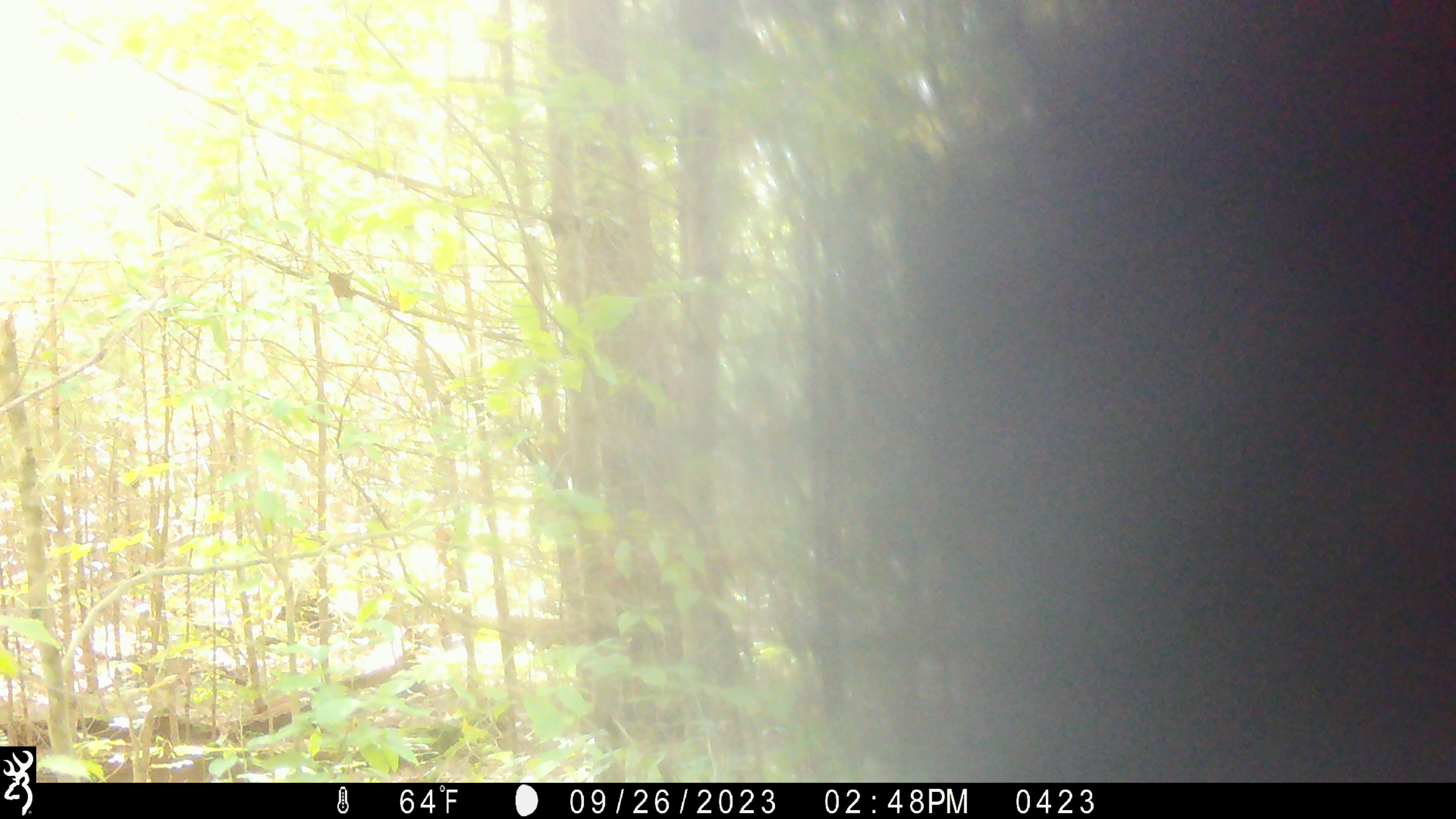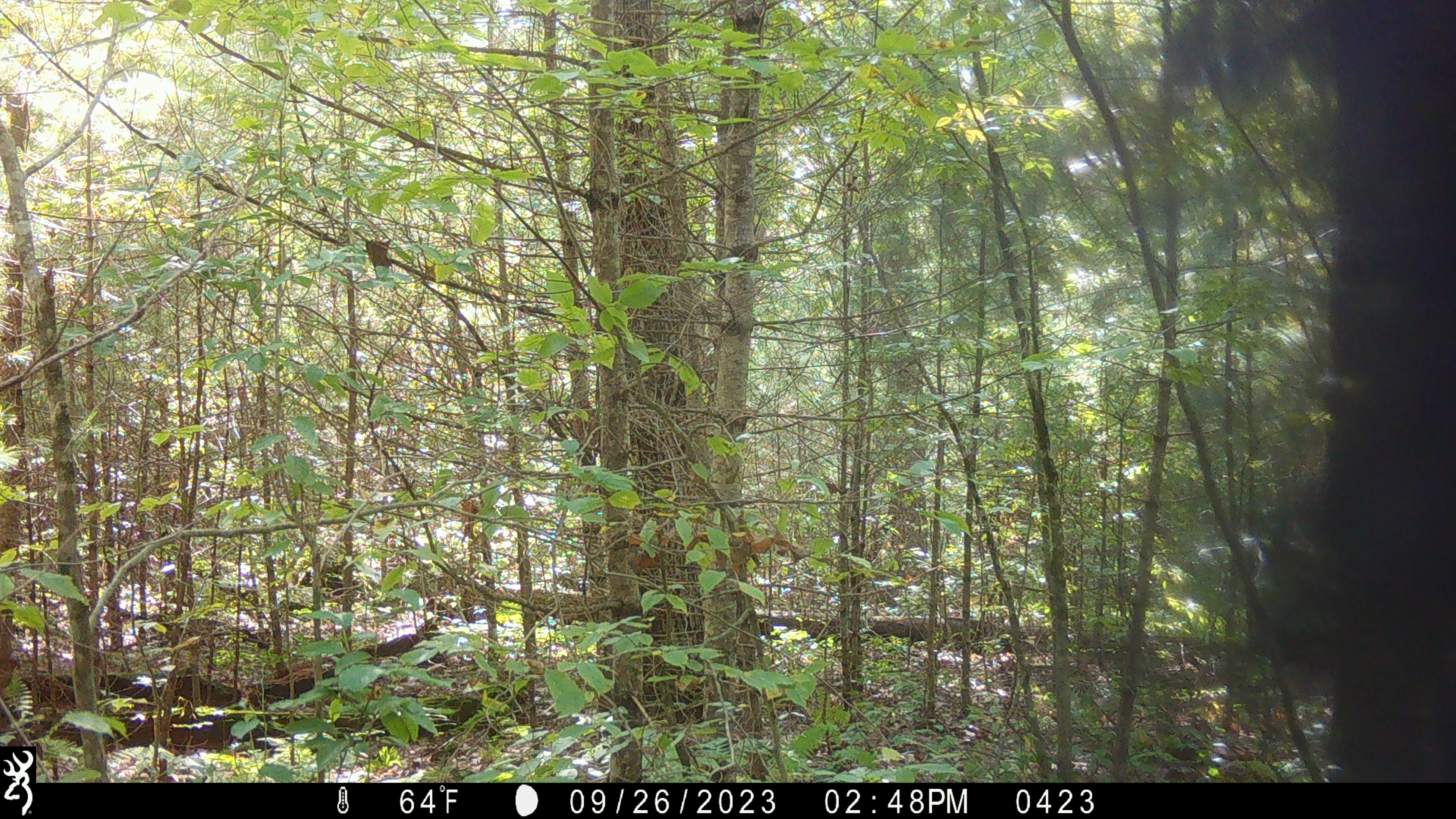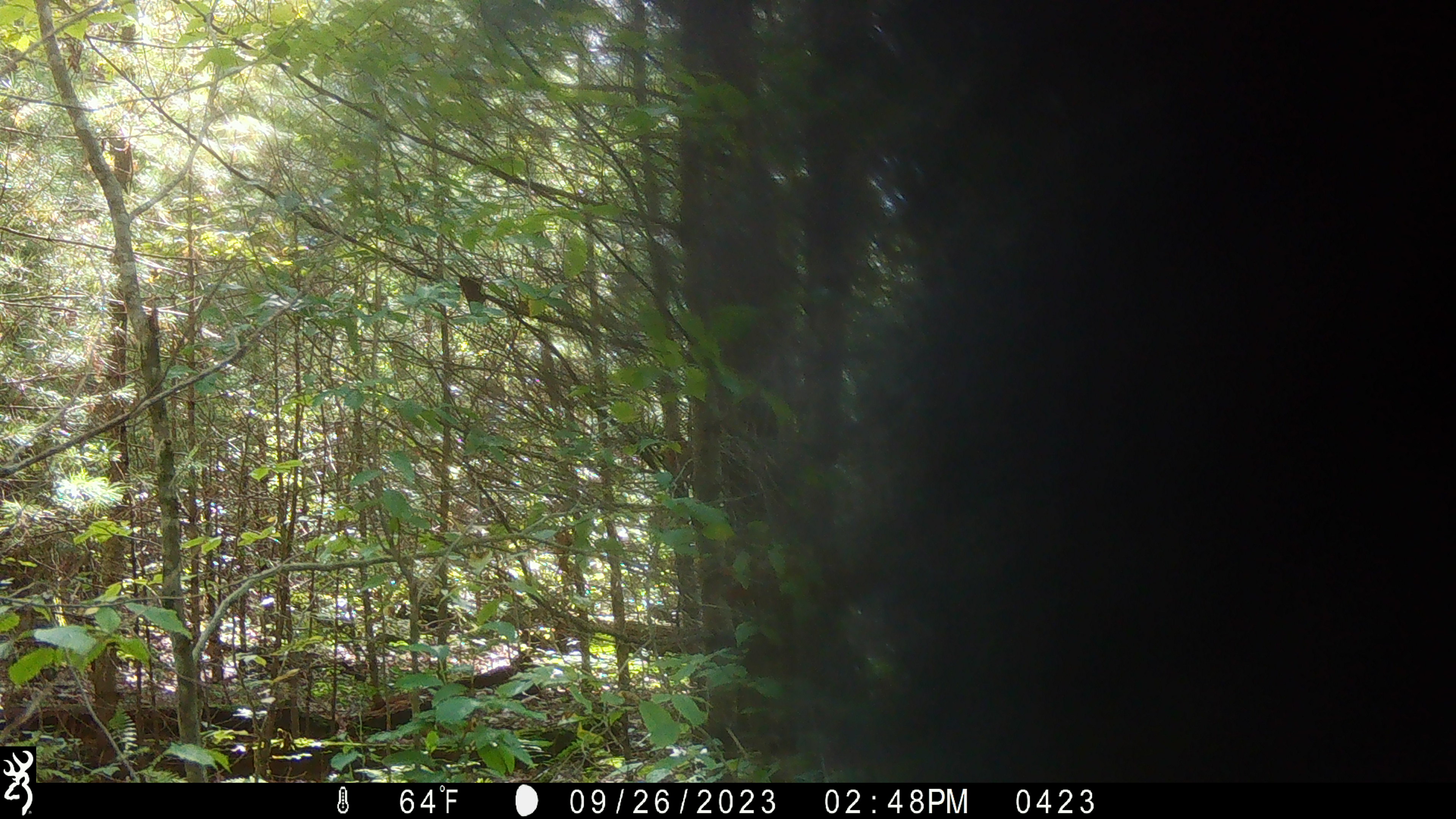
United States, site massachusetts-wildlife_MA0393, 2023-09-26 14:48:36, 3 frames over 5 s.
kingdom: Animalia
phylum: Chordata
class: Mammalia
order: Carnivora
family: Ursidae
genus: Ursus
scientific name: Ursus americanus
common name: black bear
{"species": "black bear (Ursus americanus)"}